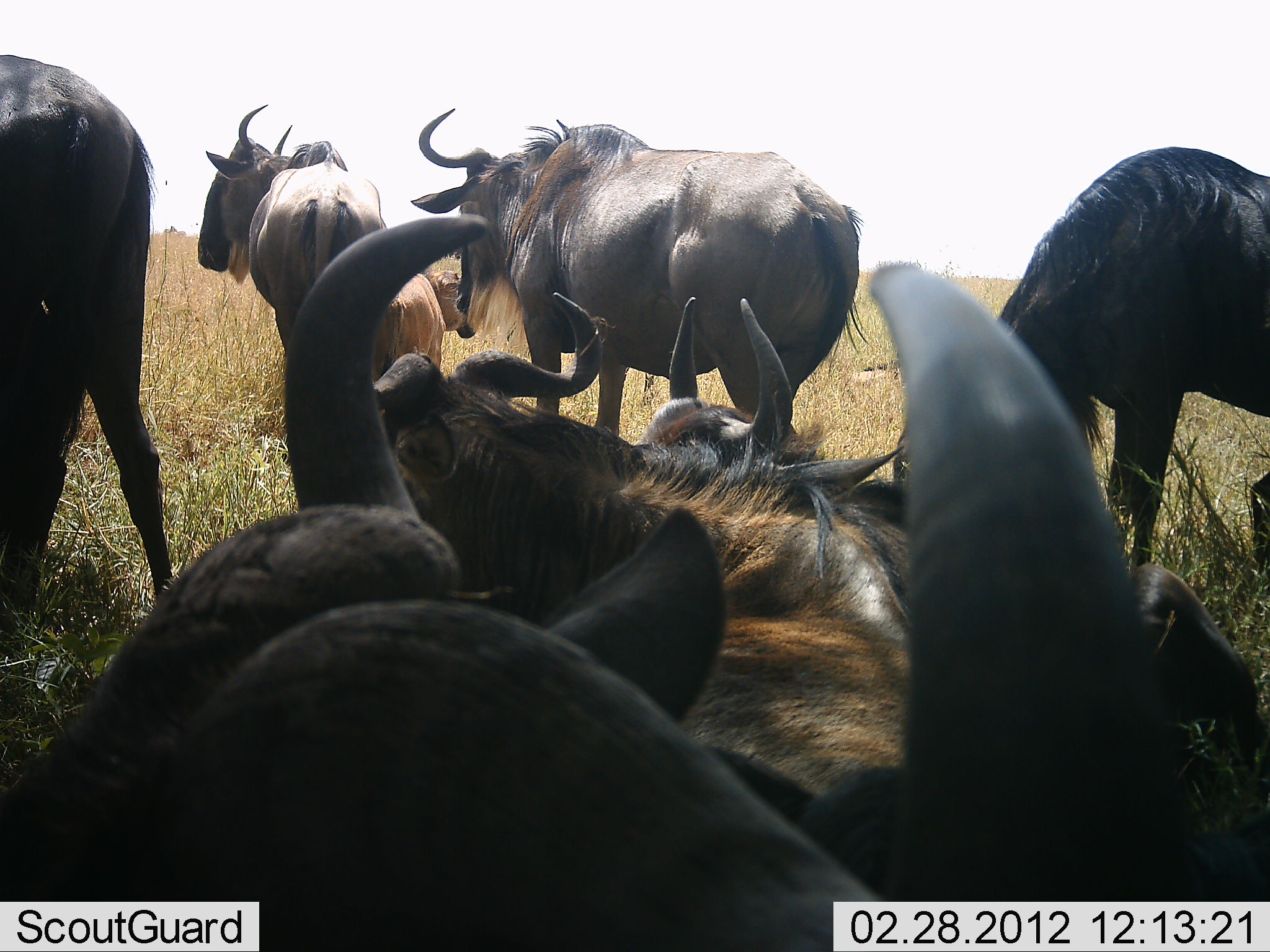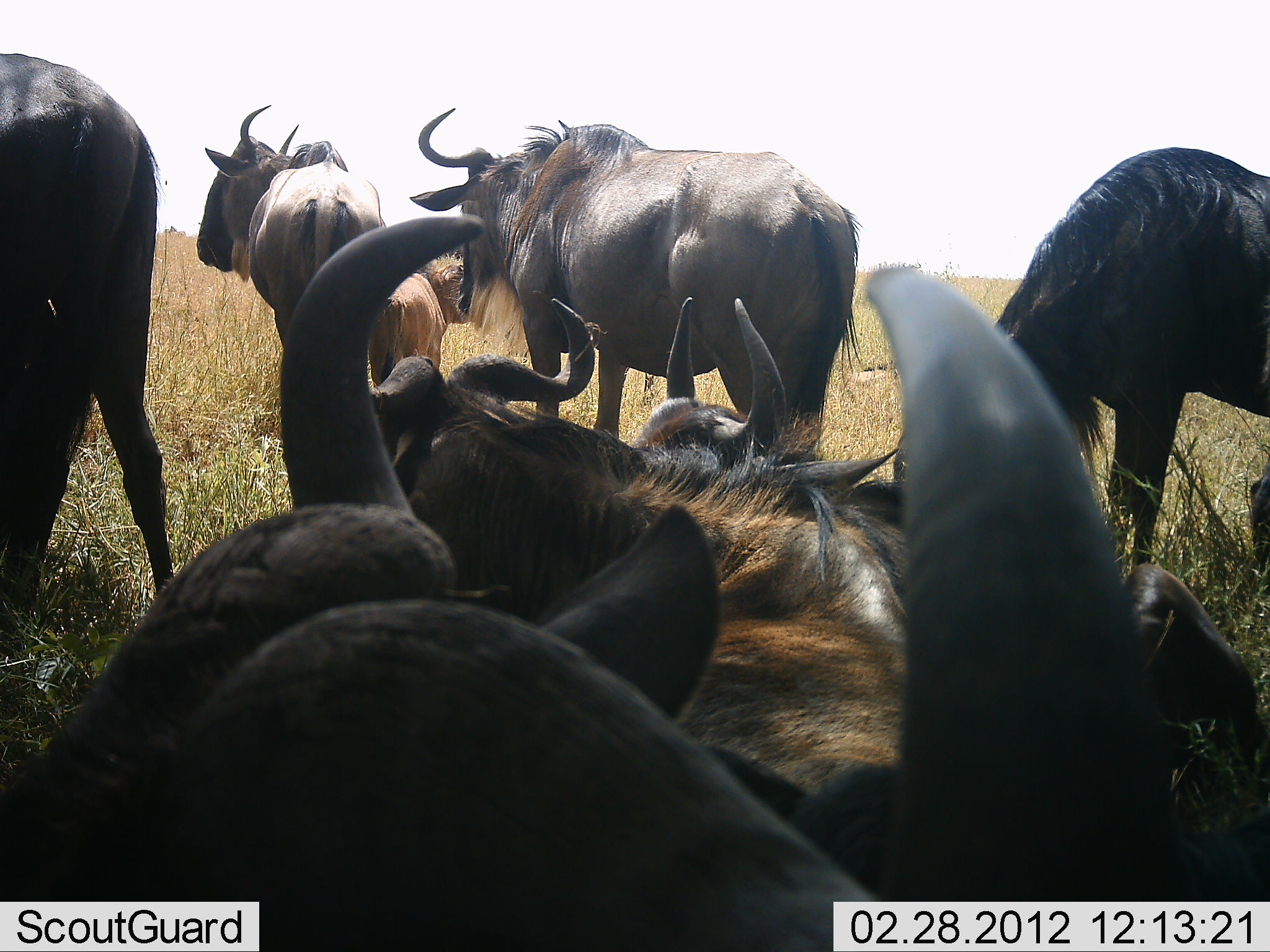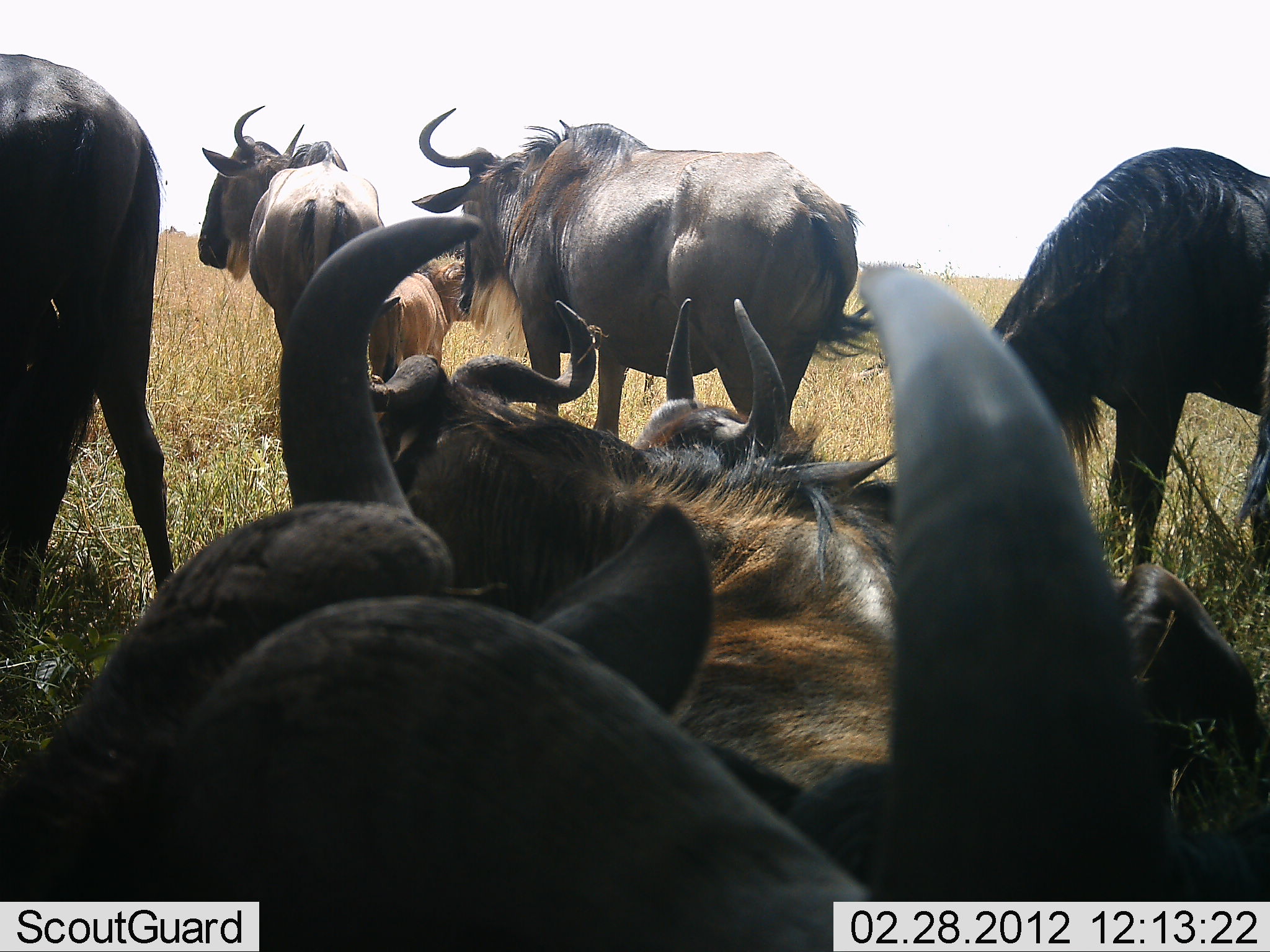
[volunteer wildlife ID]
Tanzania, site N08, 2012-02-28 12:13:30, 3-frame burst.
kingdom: Animalia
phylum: Chordata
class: Mammalia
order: Artiodactyla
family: Bovidae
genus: Connochaetes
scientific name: Connochaetes taurinus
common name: blue wildebeest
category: wildebeest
Wildebeest (blue wildebeest) (Connochaetes taurinus), count 8. Behavior (volunteer vote fractions): standing 89%, resting 94%, moving 0%, interacting 0%. Young present (vote fraction): 56%. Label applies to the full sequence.